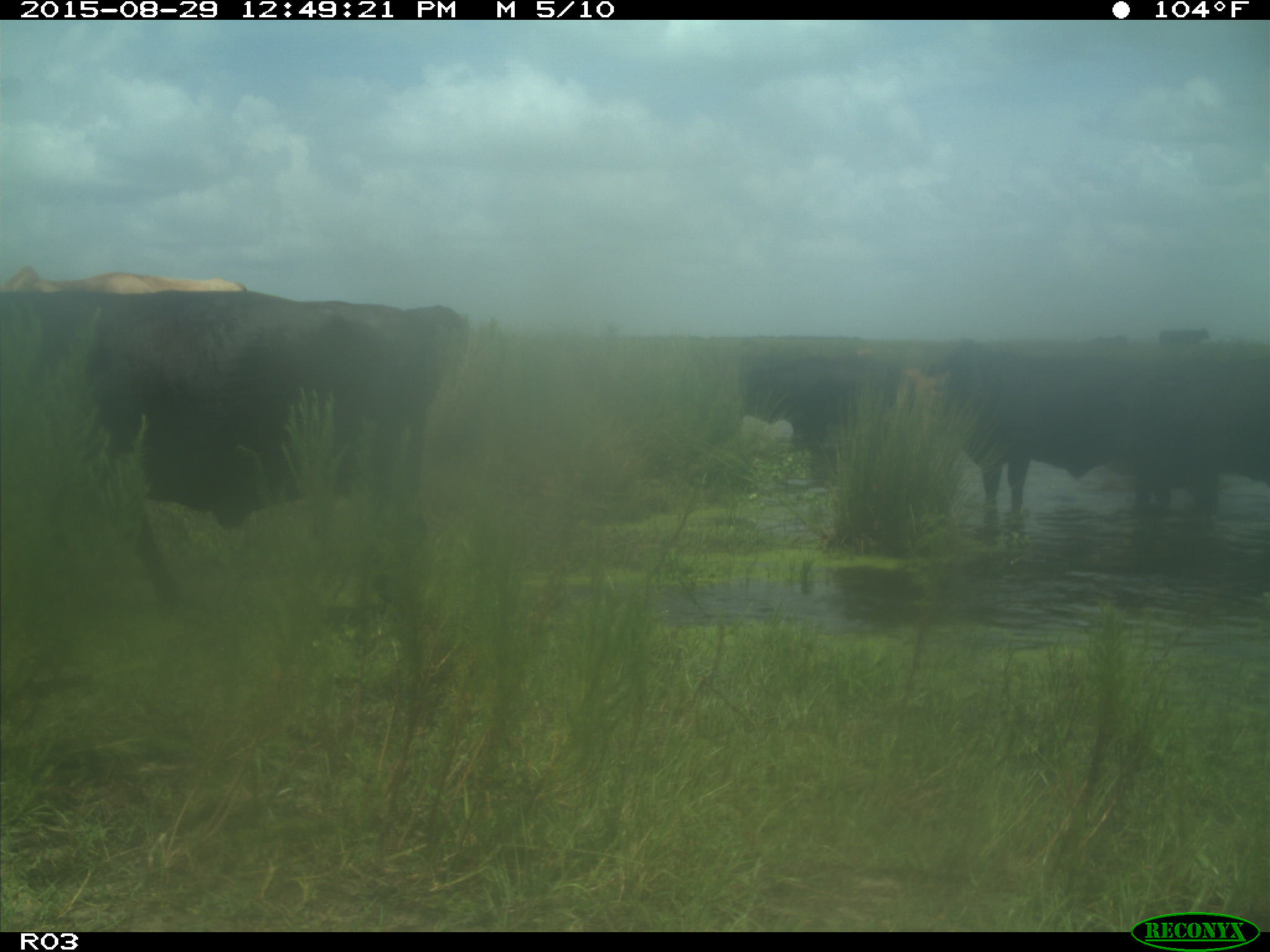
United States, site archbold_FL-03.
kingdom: Animalia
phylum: Chordata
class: Mammalia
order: Artiodactyla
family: Bovidae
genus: Bos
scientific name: Bos taurus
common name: domestic cow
Bos taurus (domestic cow).